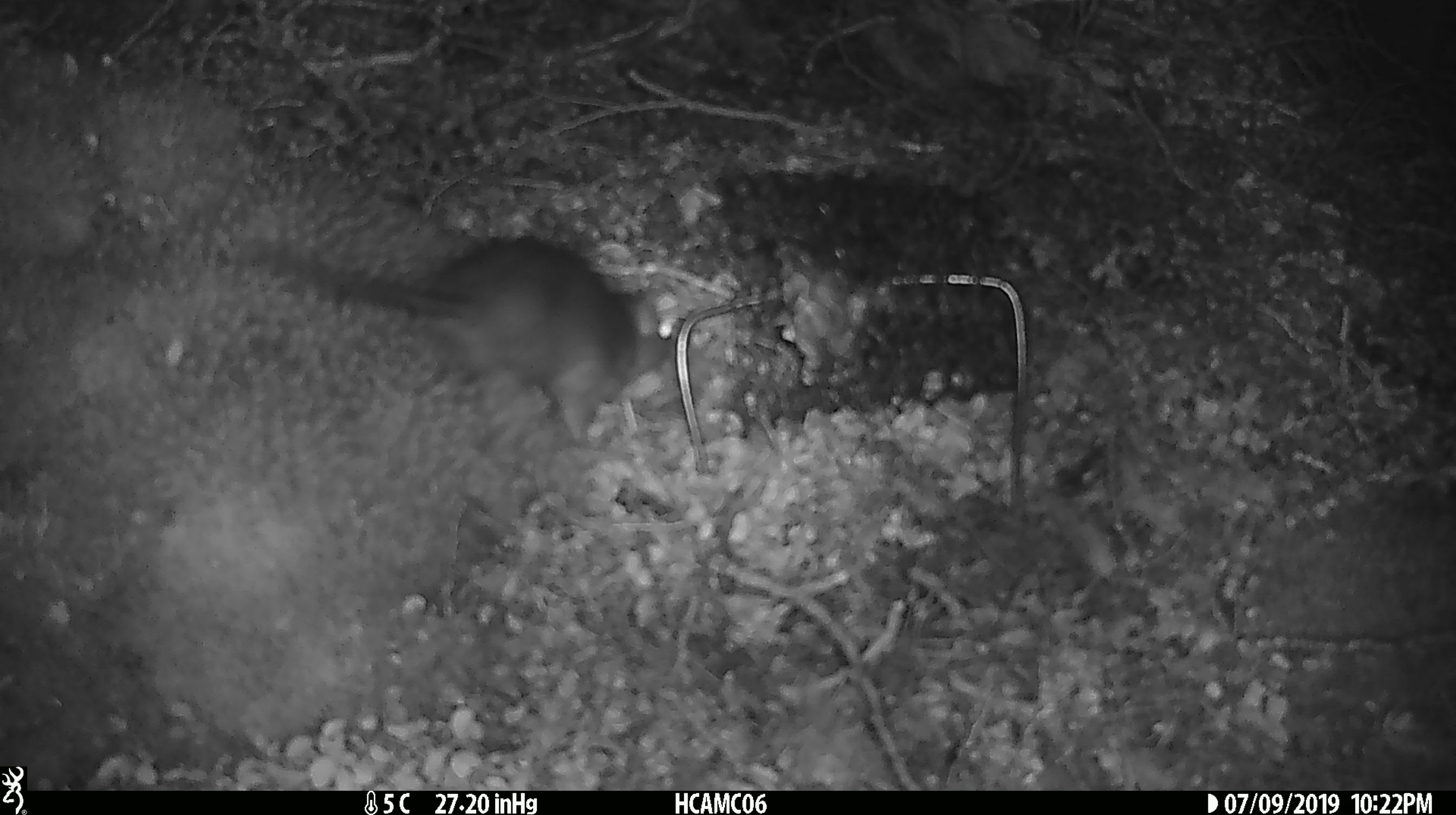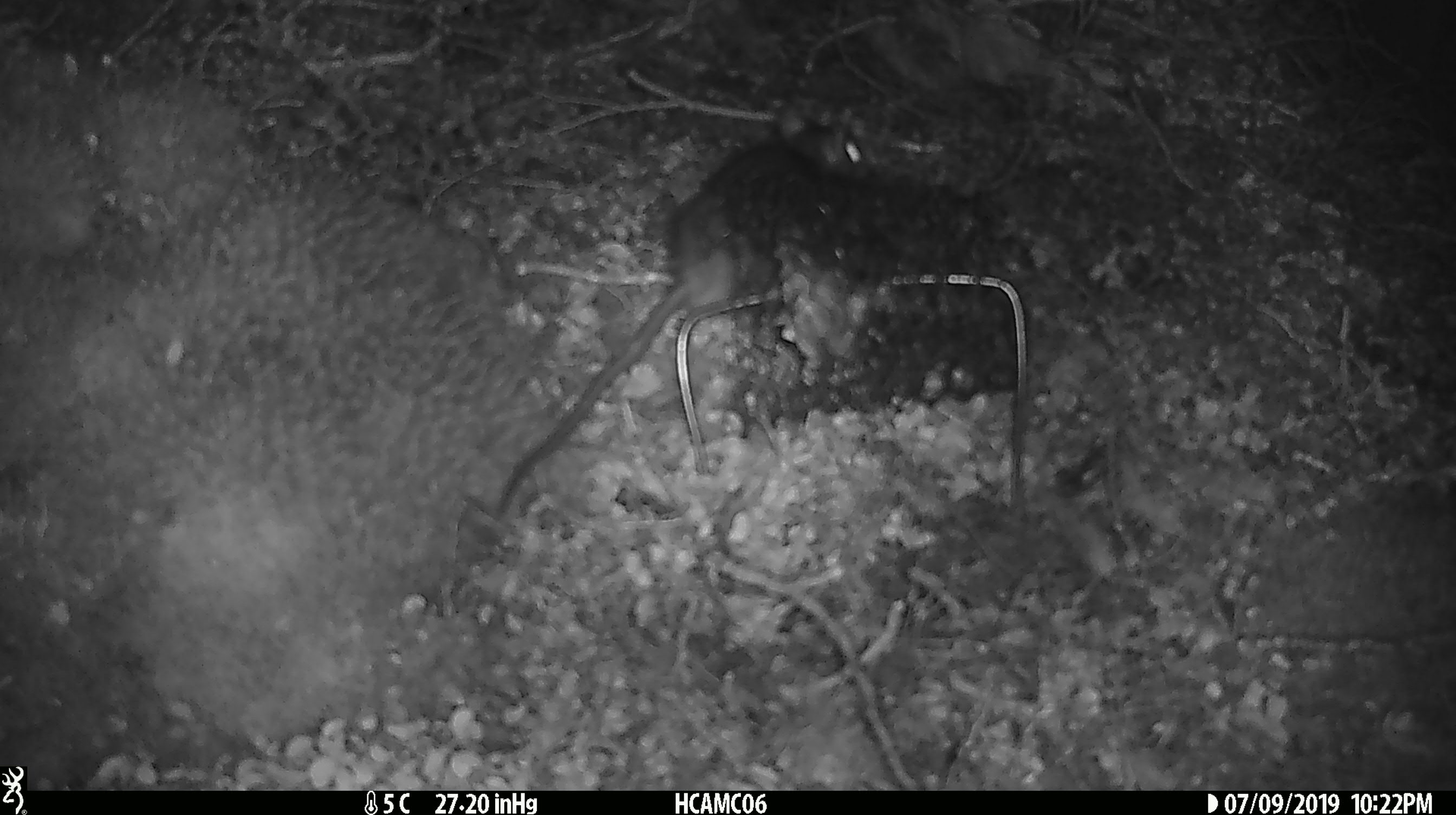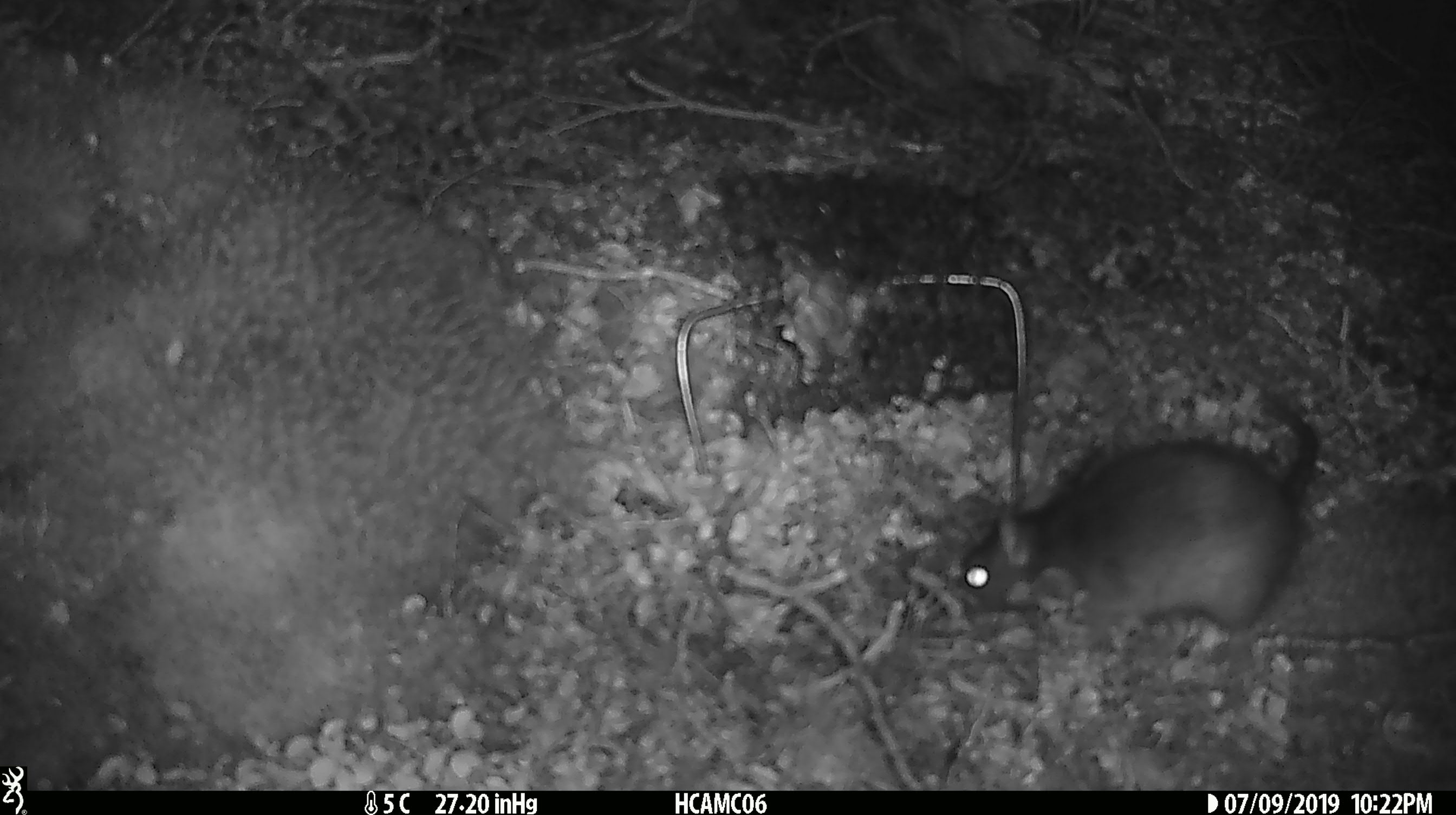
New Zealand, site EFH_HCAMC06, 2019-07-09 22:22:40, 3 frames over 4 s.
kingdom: Animalia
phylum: Chordata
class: Mammalia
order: Rodentia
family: Muridae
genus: Rattus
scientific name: Rattus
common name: rat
Rat (Rattus).